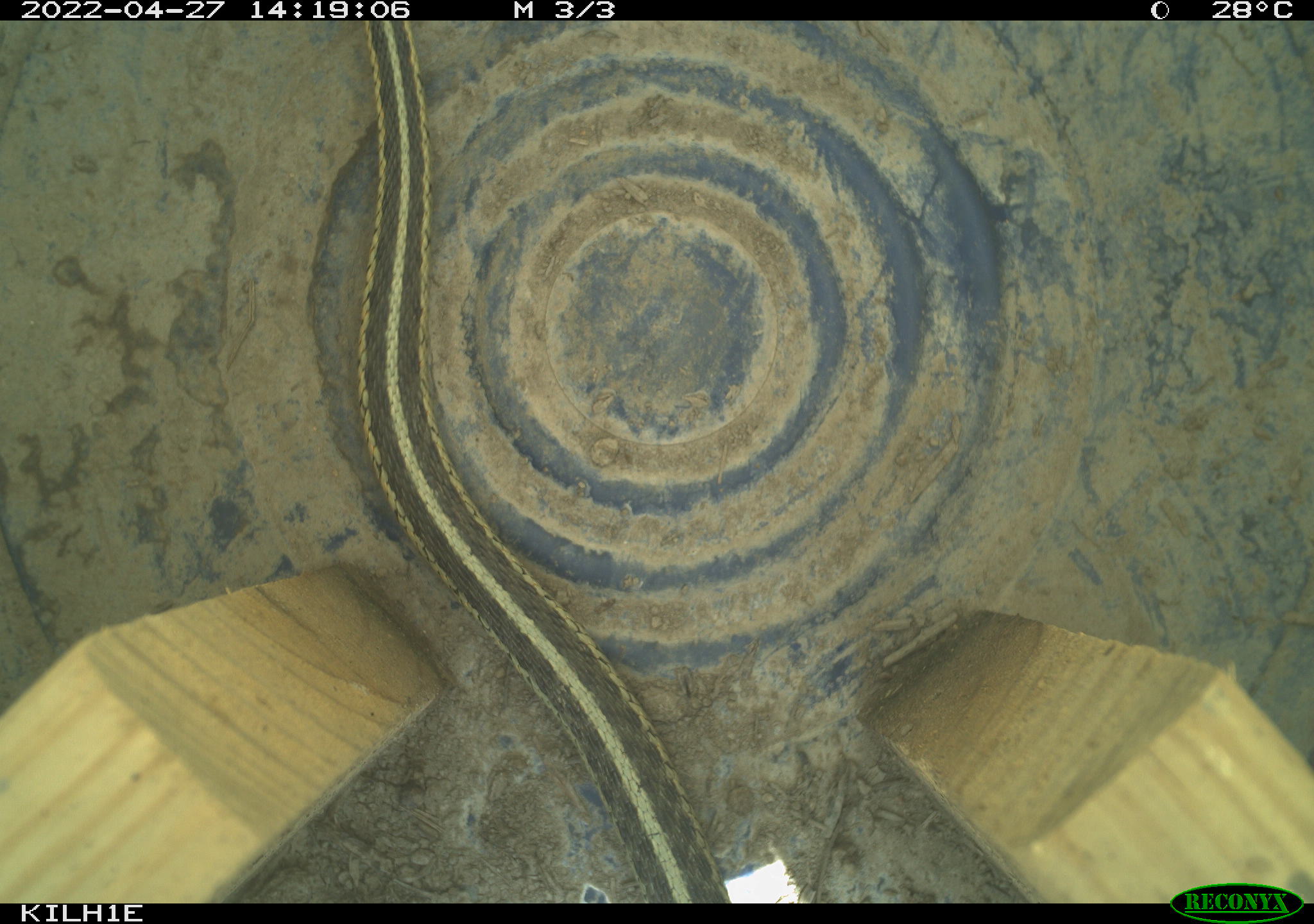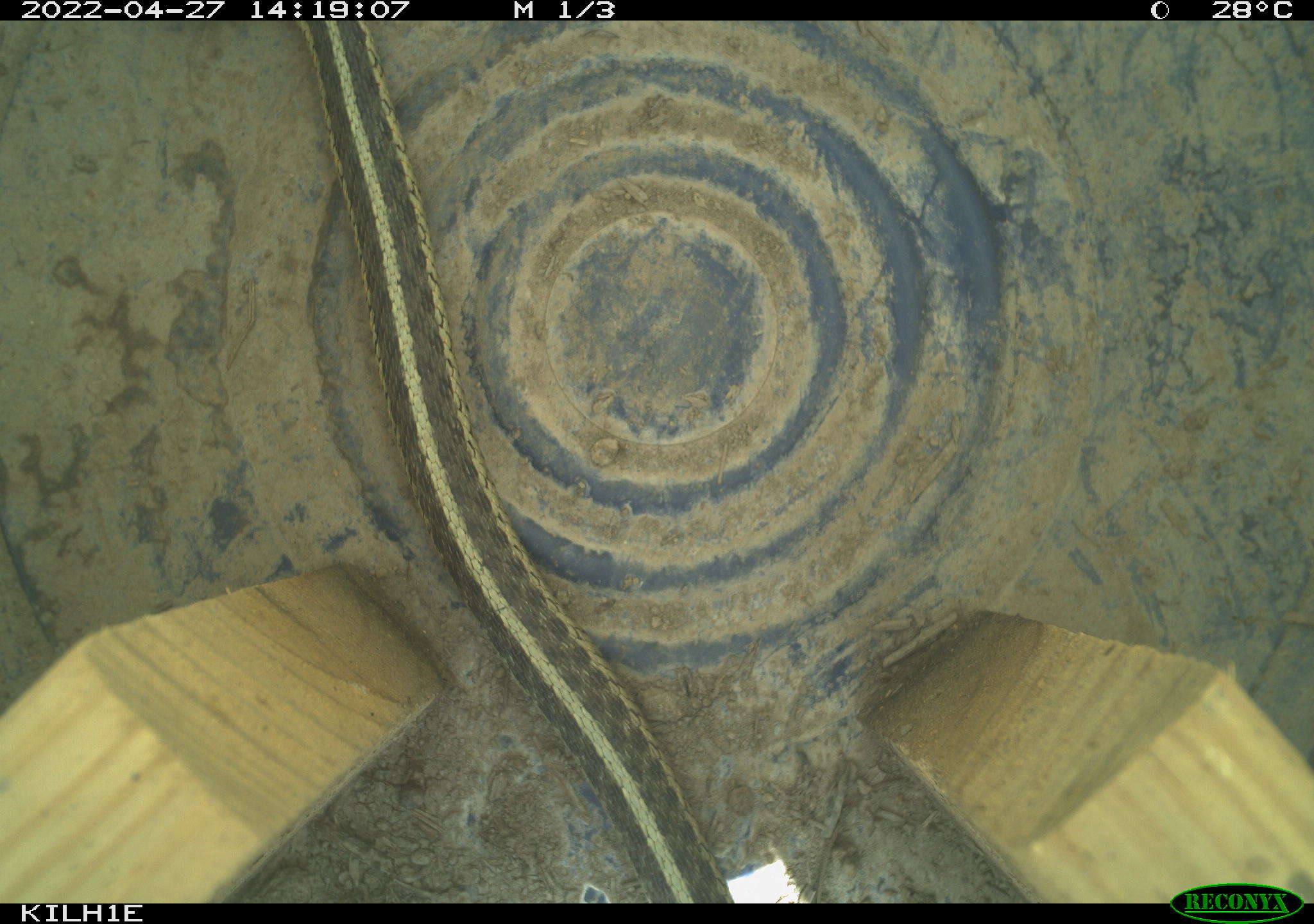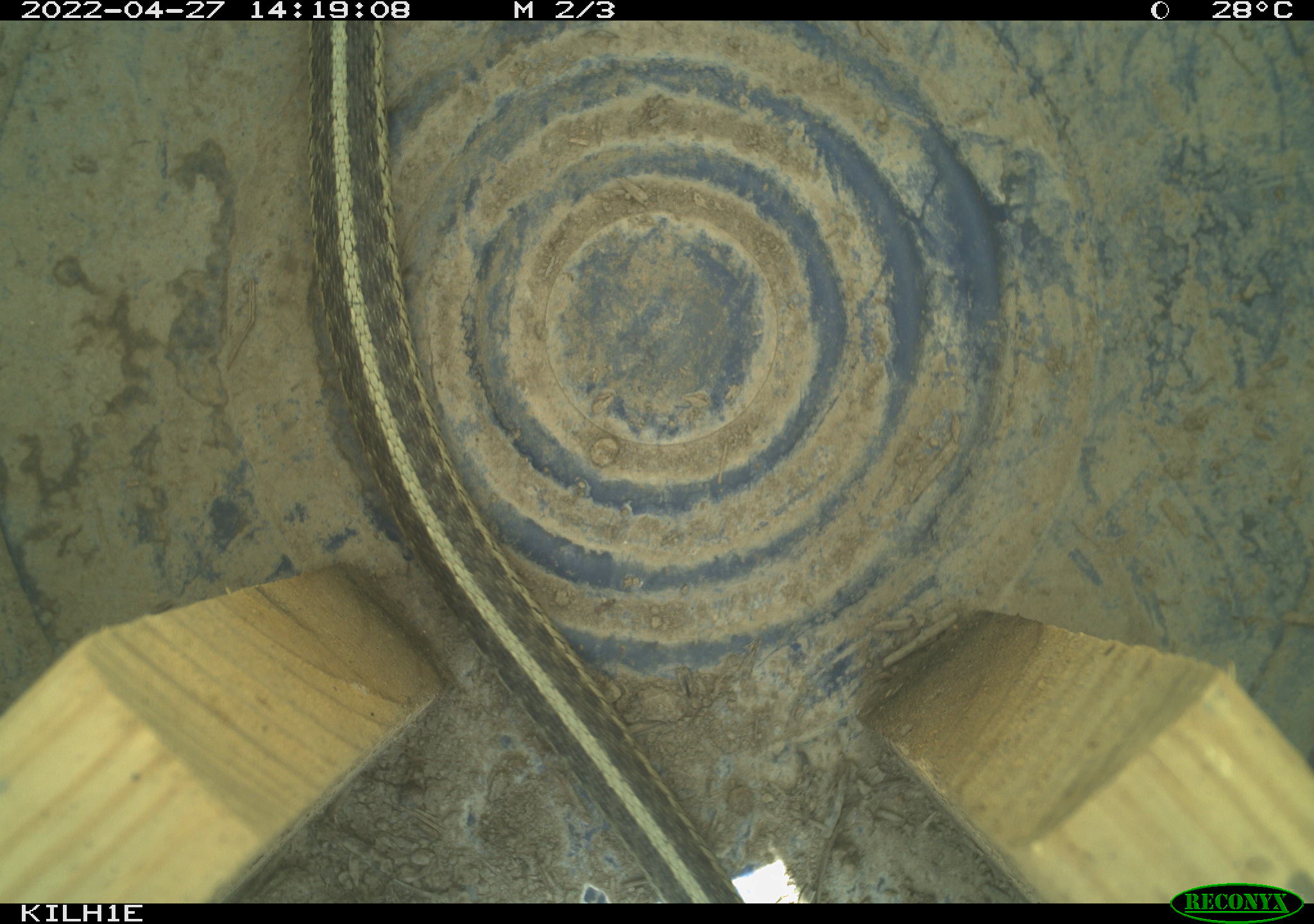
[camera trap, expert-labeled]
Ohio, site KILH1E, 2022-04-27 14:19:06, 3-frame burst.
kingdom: Animalia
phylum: Chordata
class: Reptilia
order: Squamata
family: Colubridae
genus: Thamnophis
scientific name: Thamnophis sirtalis sirtalis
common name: eastern gartersnake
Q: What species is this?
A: Eastern gartersnake (Thamnophis sirtalis sirtalis).